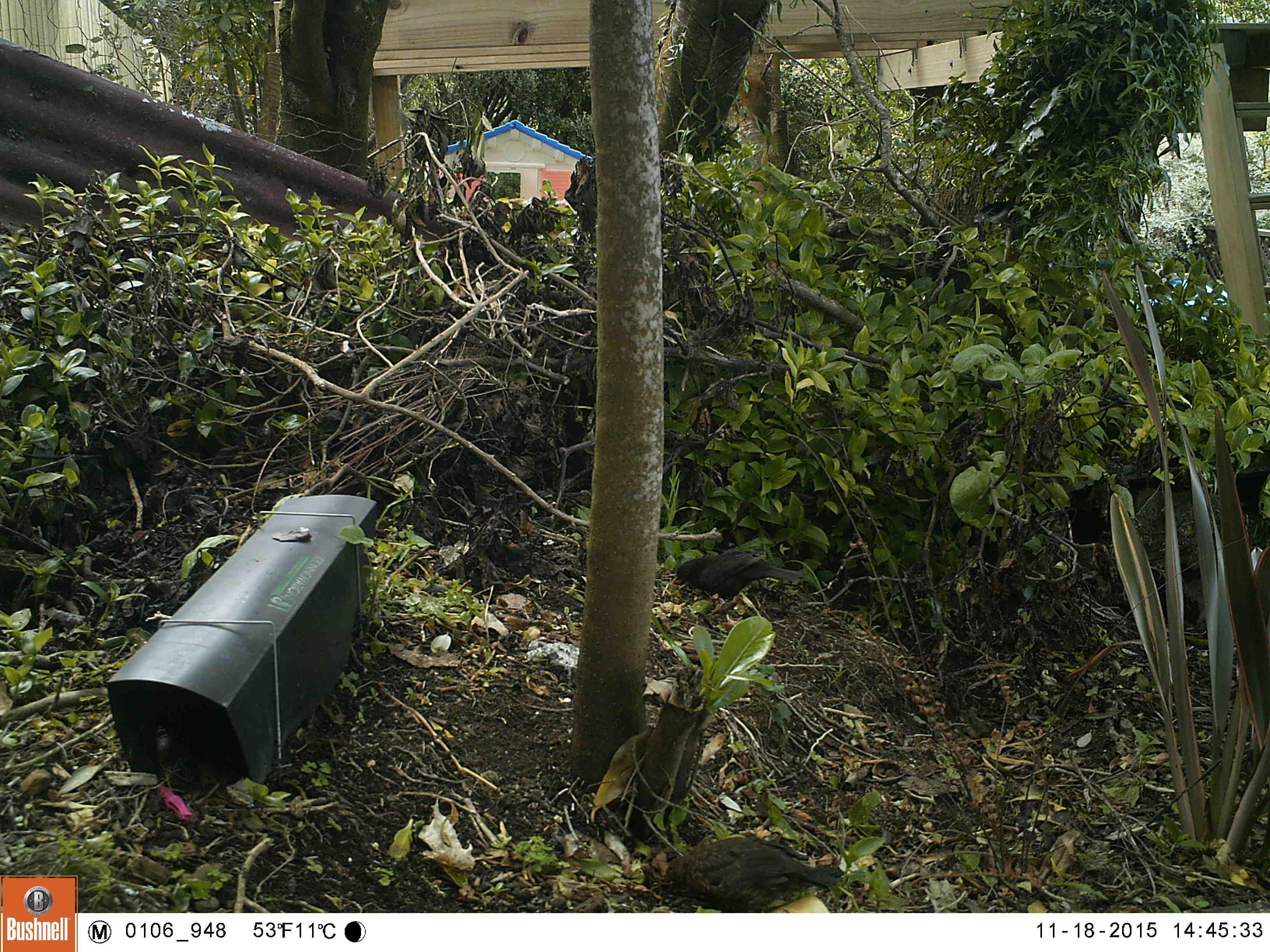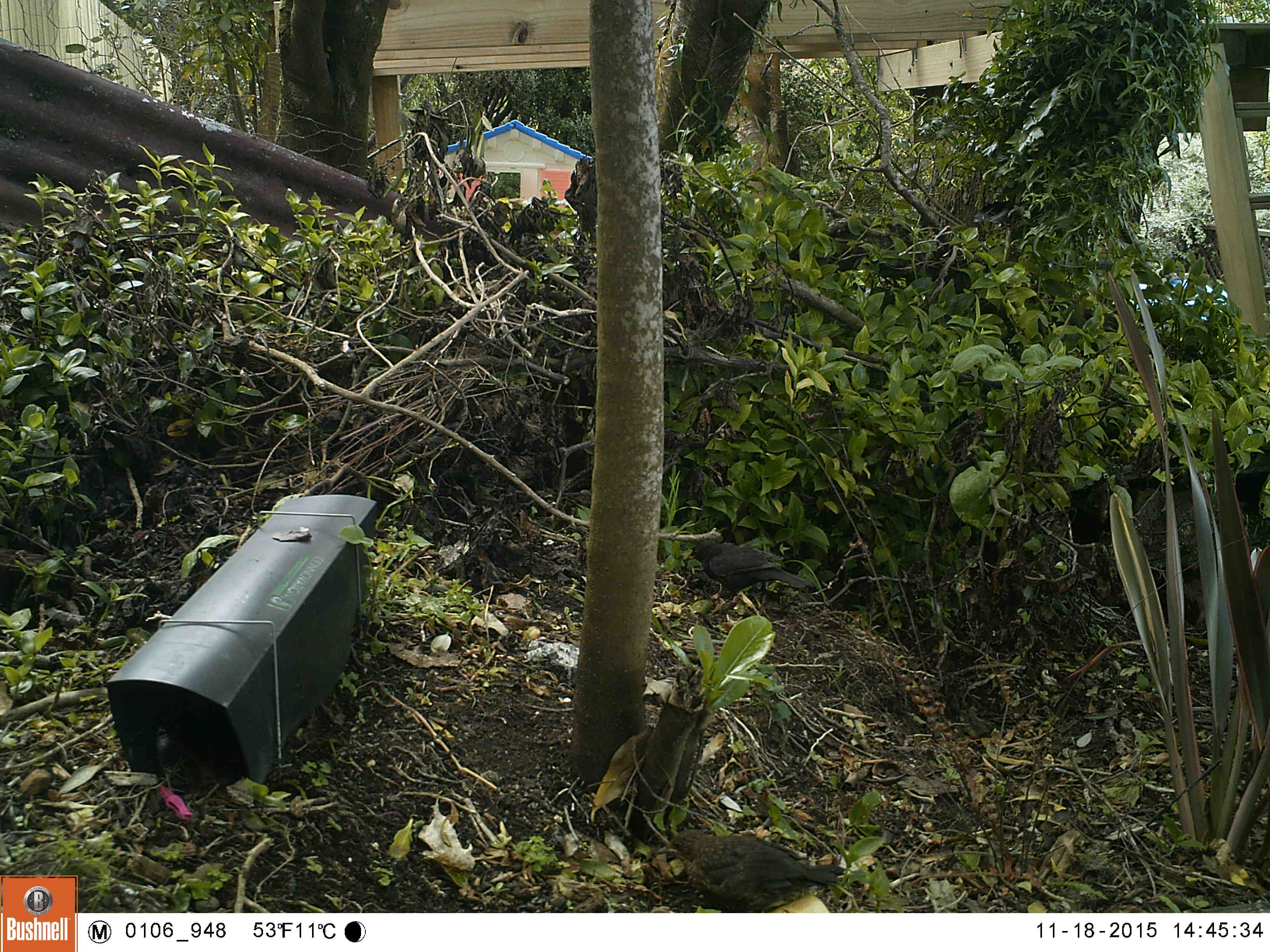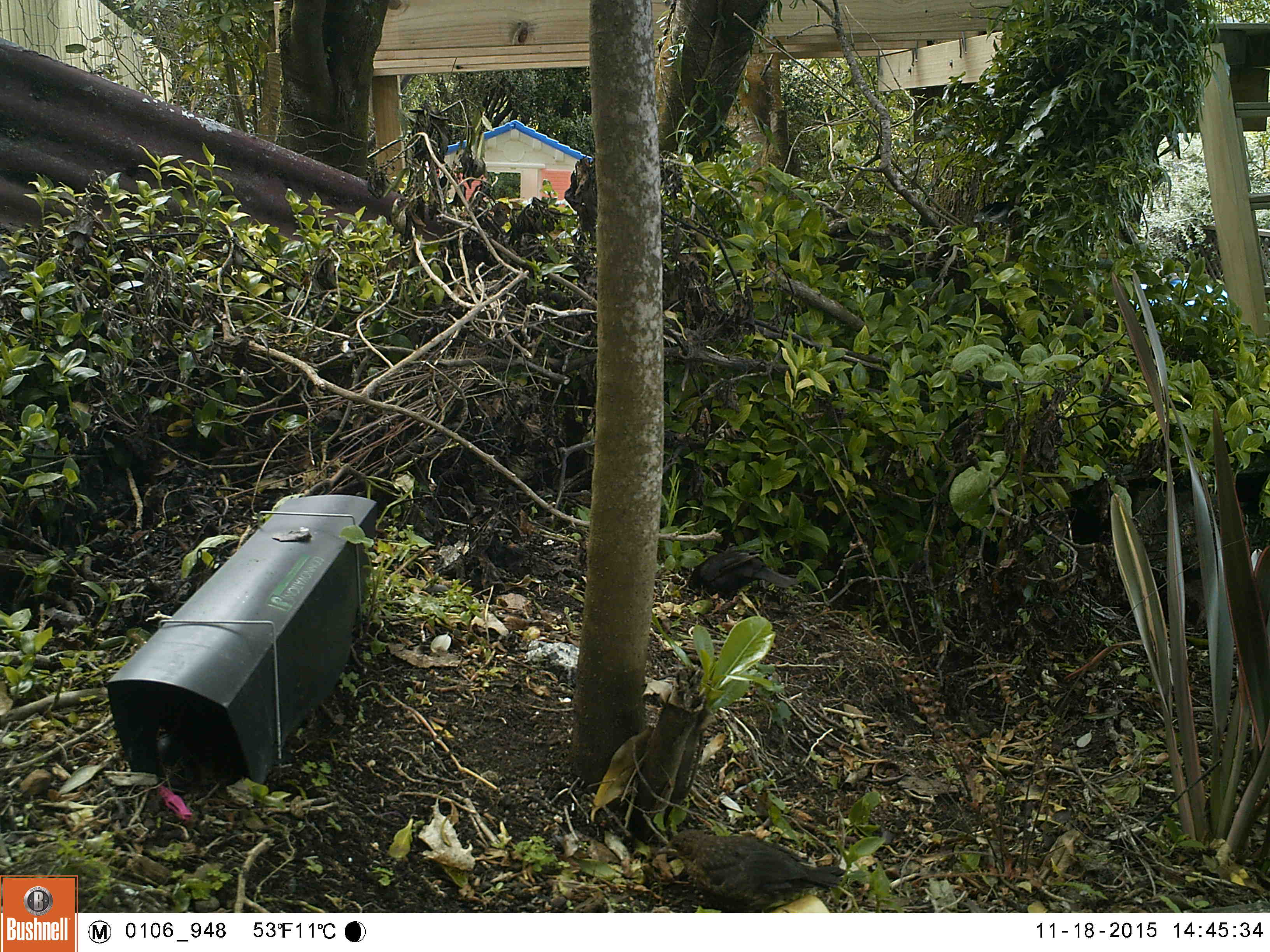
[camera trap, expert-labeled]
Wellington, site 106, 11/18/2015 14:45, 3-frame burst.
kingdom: Animalia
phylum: Chordata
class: Aves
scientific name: Aves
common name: bird